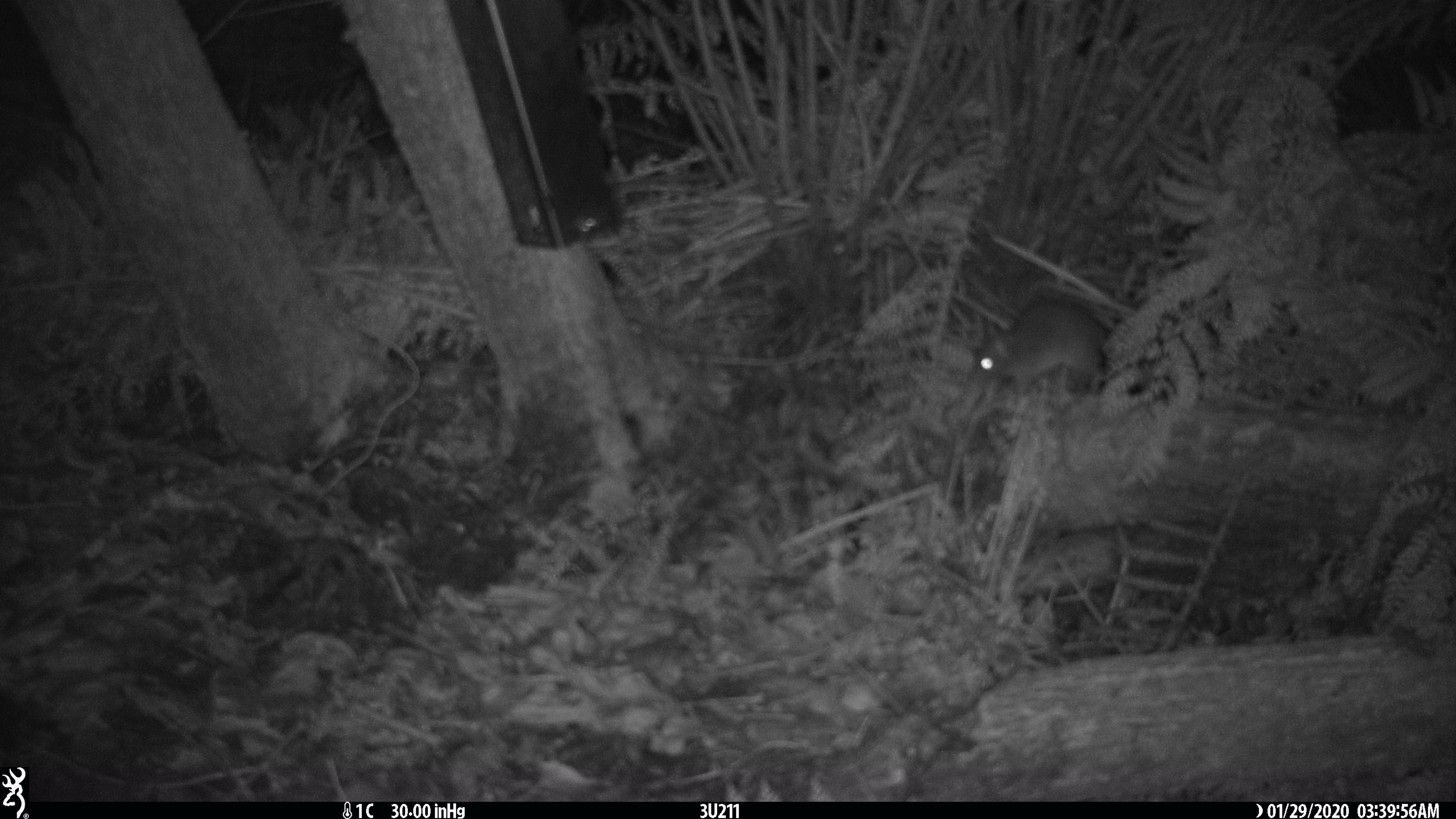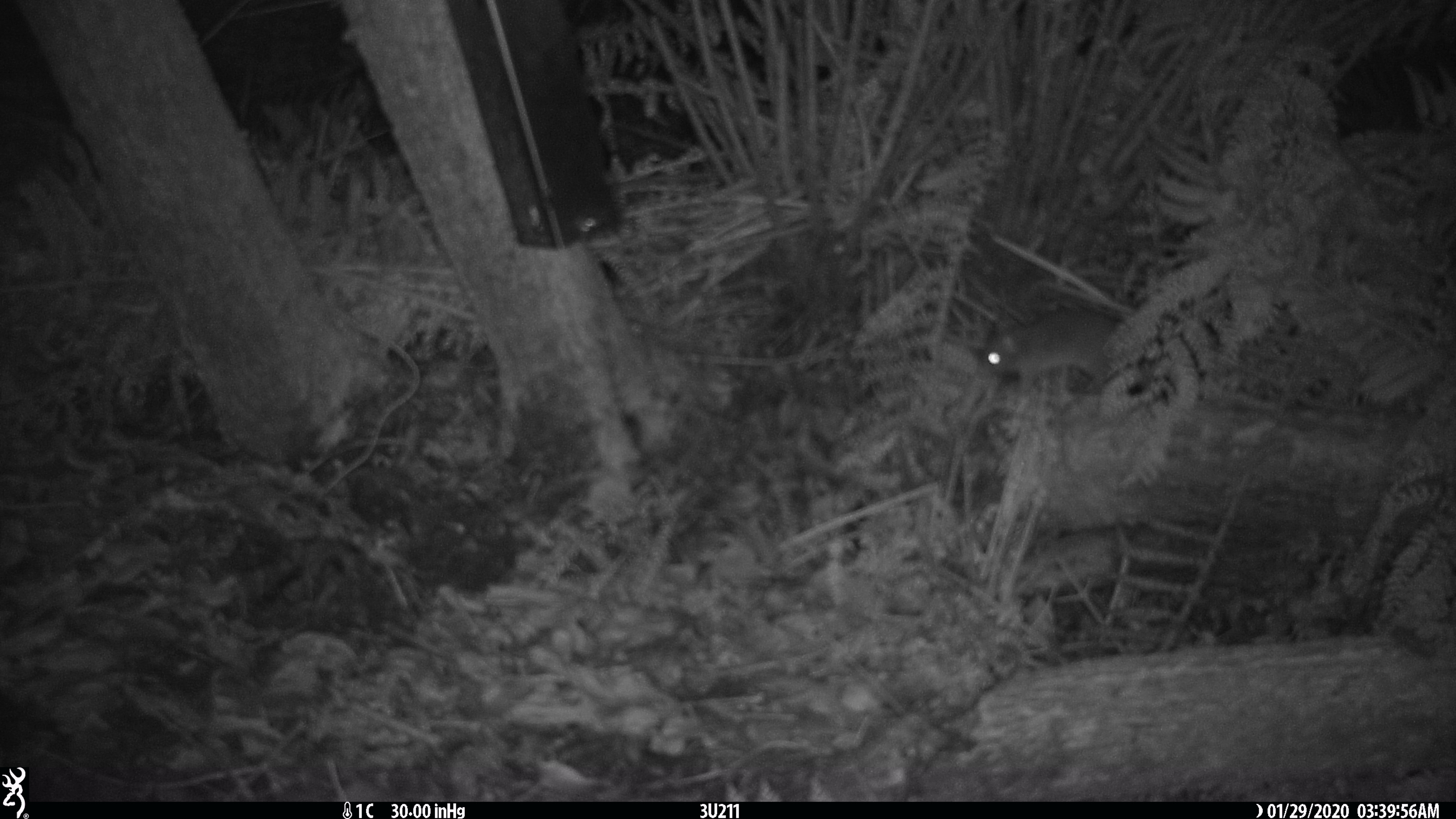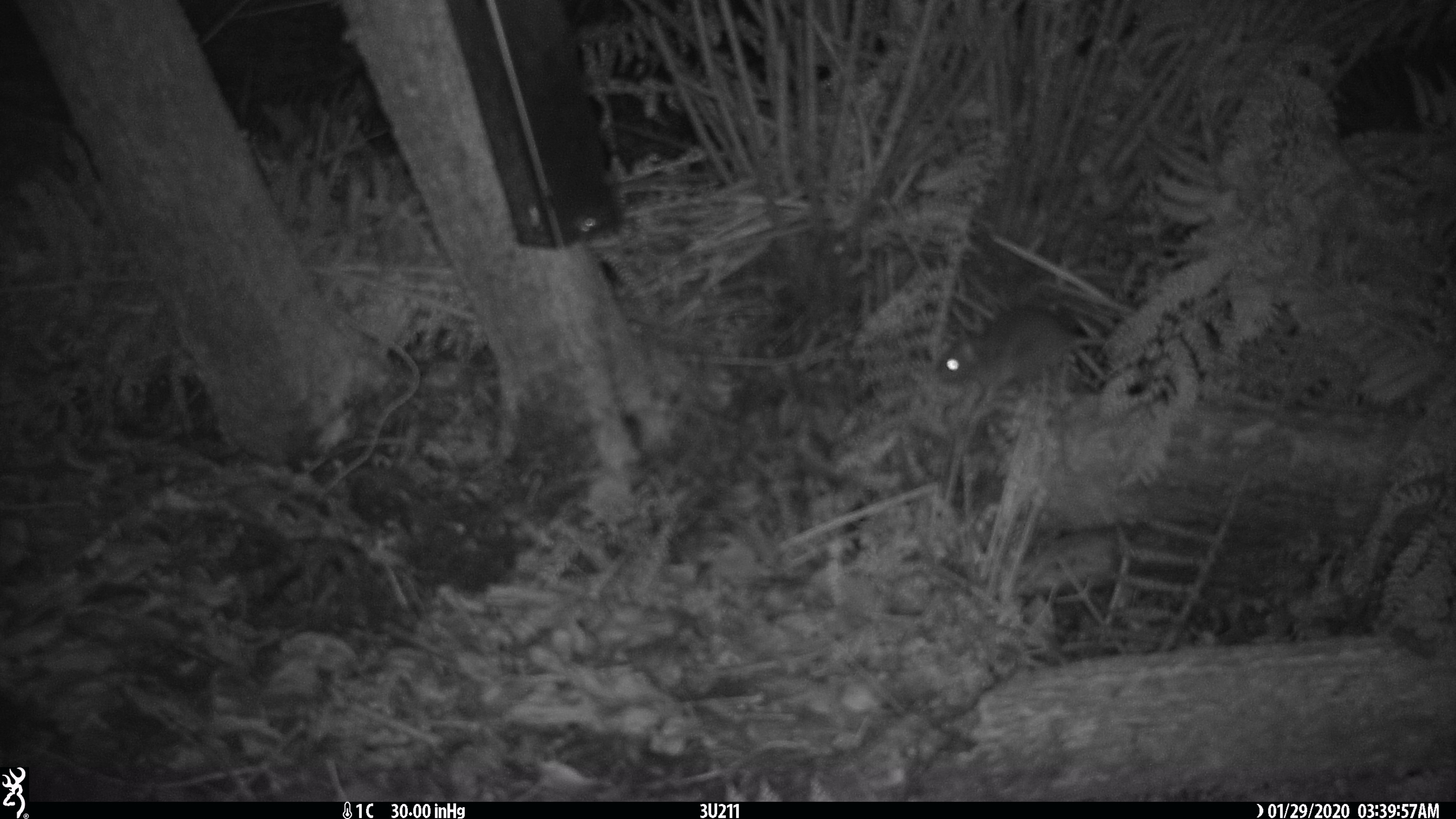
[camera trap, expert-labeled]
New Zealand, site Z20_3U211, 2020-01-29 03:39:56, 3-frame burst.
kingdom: Animalia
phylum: Chordata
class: Mammalia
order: Rodentia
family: Muridae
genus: Rattus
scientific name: Rattus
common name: rat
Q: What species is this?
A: Rat (Rattus).